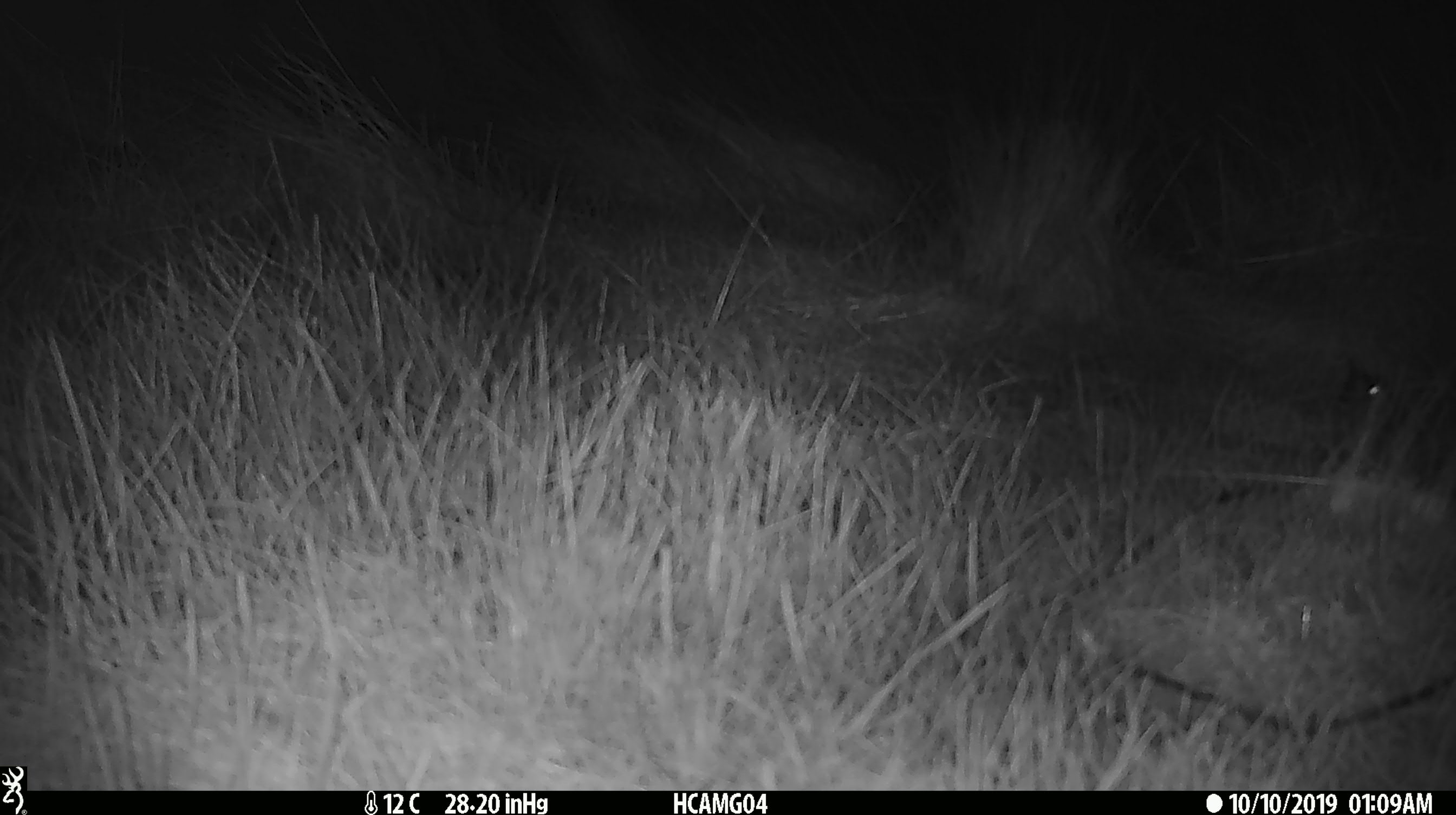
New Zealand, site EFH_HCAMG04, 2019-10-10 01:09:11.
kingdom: Animalia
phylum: Chordata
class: Mammalia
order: Rodentia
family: Muridae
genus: Mus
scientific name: Mus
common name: mouse